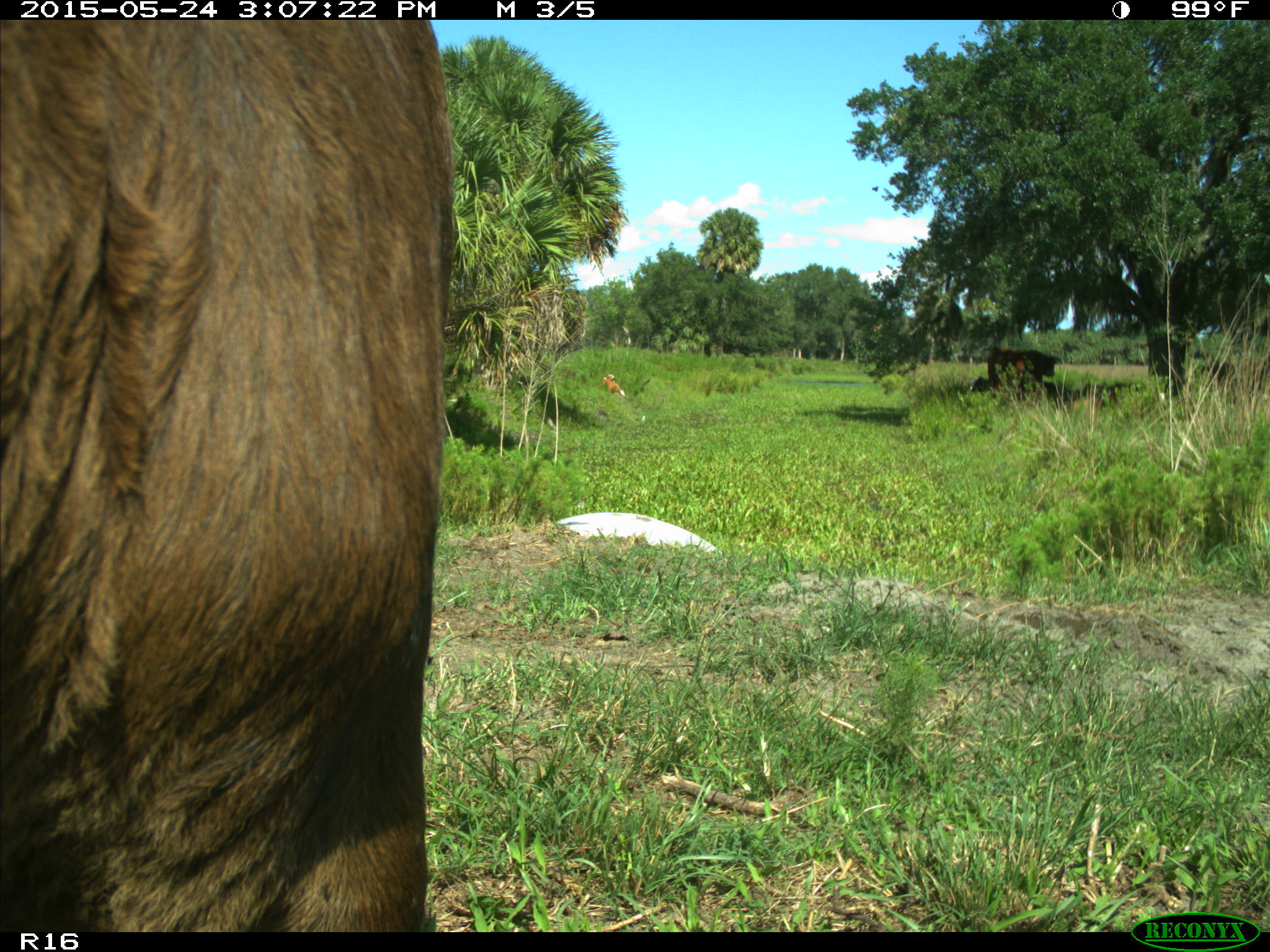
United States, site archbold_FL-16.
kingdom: Animalia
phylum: Chordata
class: Mammalia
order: Artiodactyla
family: Bovidae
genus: Bos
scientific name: Bos taurus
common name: domestic cow